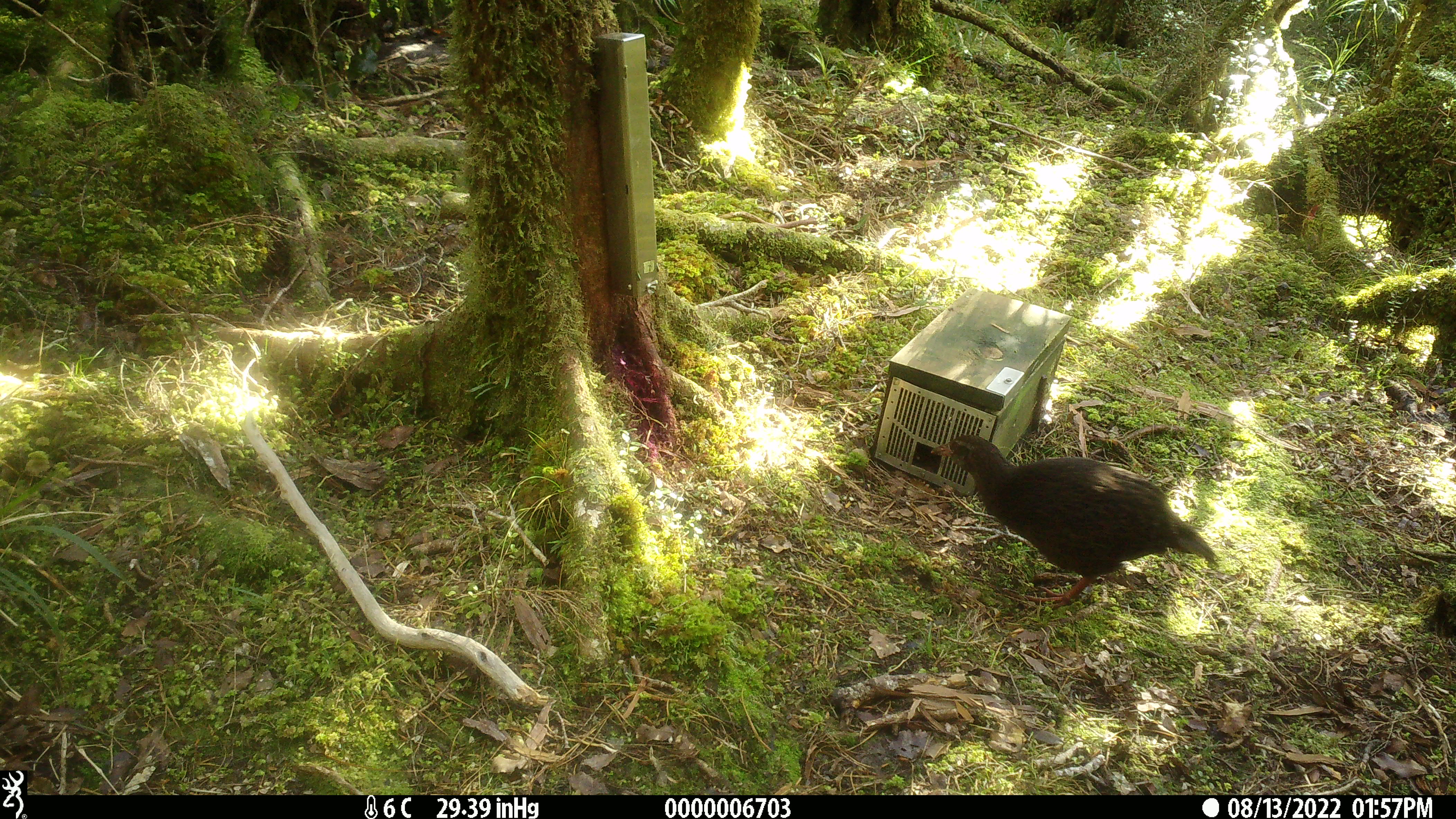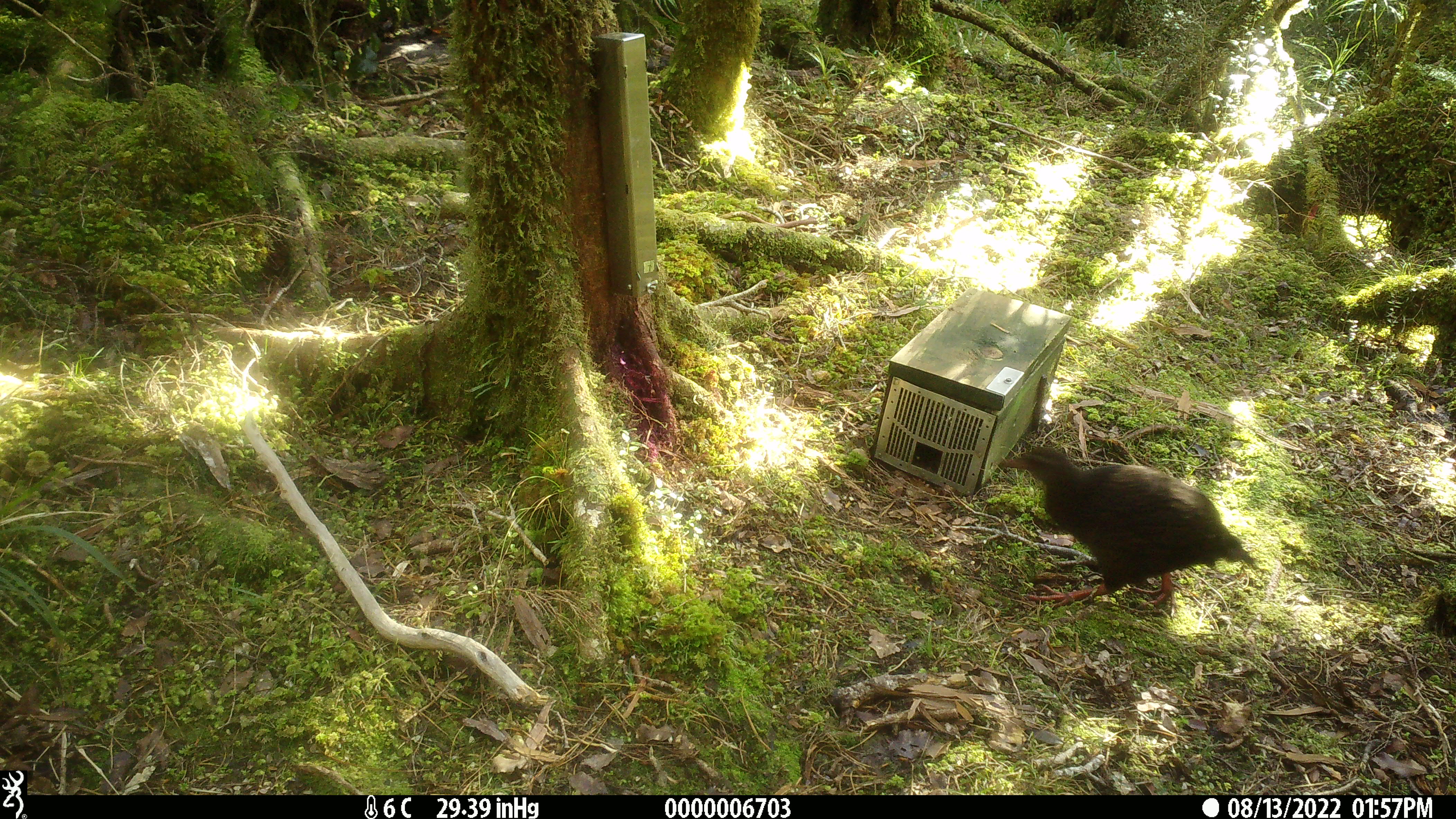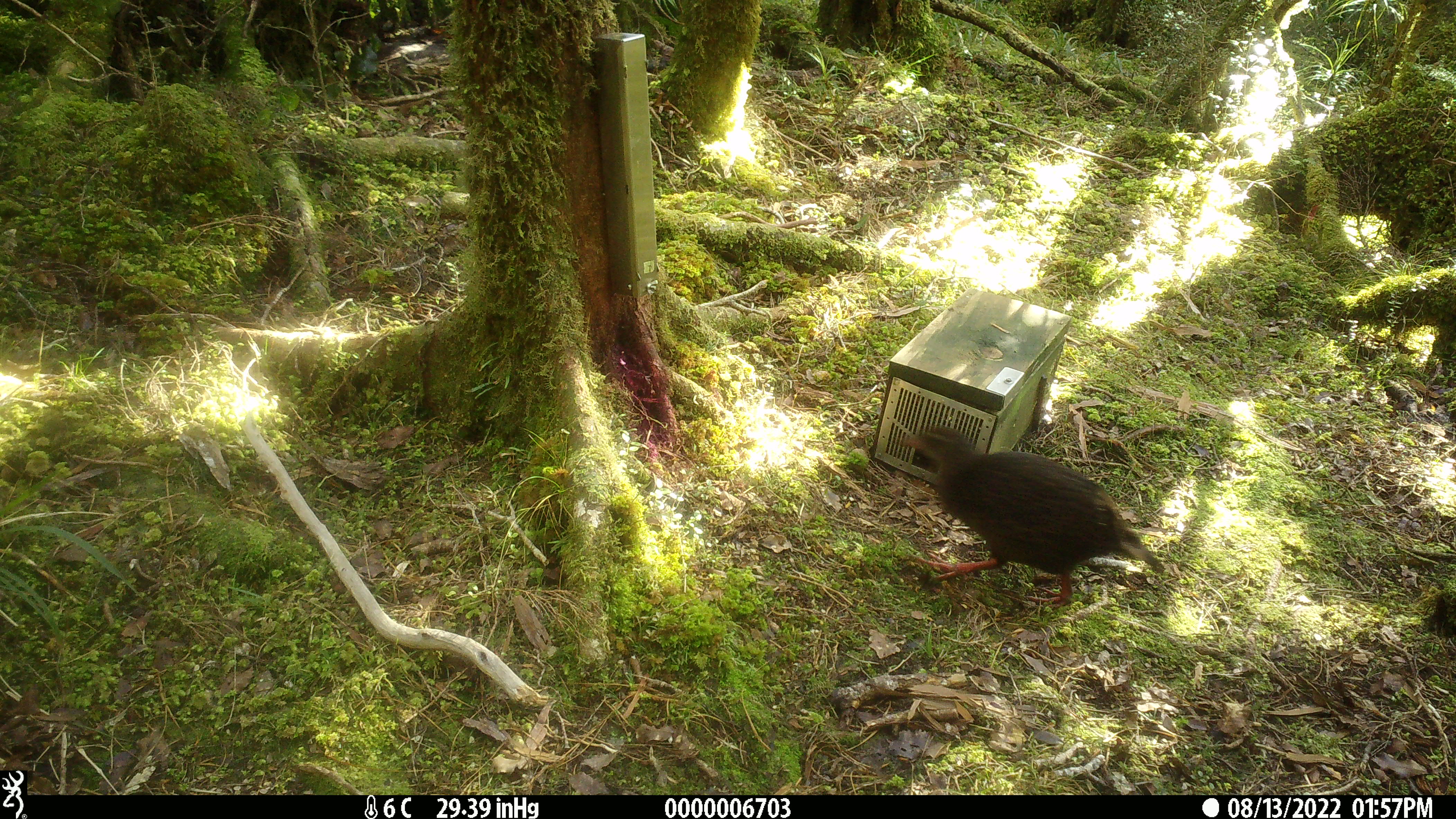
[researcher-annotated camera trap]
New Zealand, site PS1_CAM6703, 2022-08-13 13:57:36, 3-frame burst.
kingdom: Animalia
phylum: Chordata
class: Aves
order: Gruiformes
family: Rallidae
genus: Gallirallus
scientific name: Gallirallus australis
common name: weka